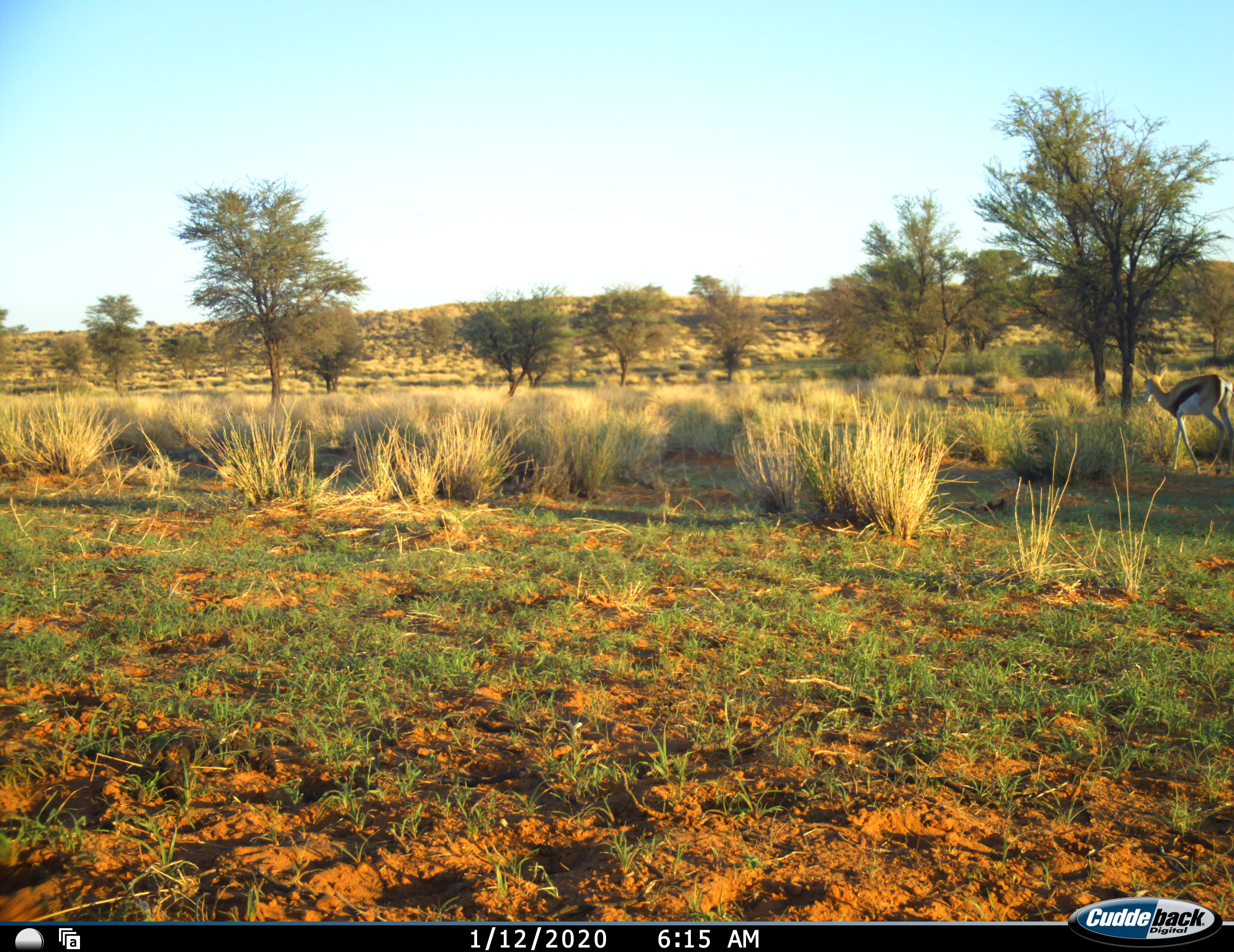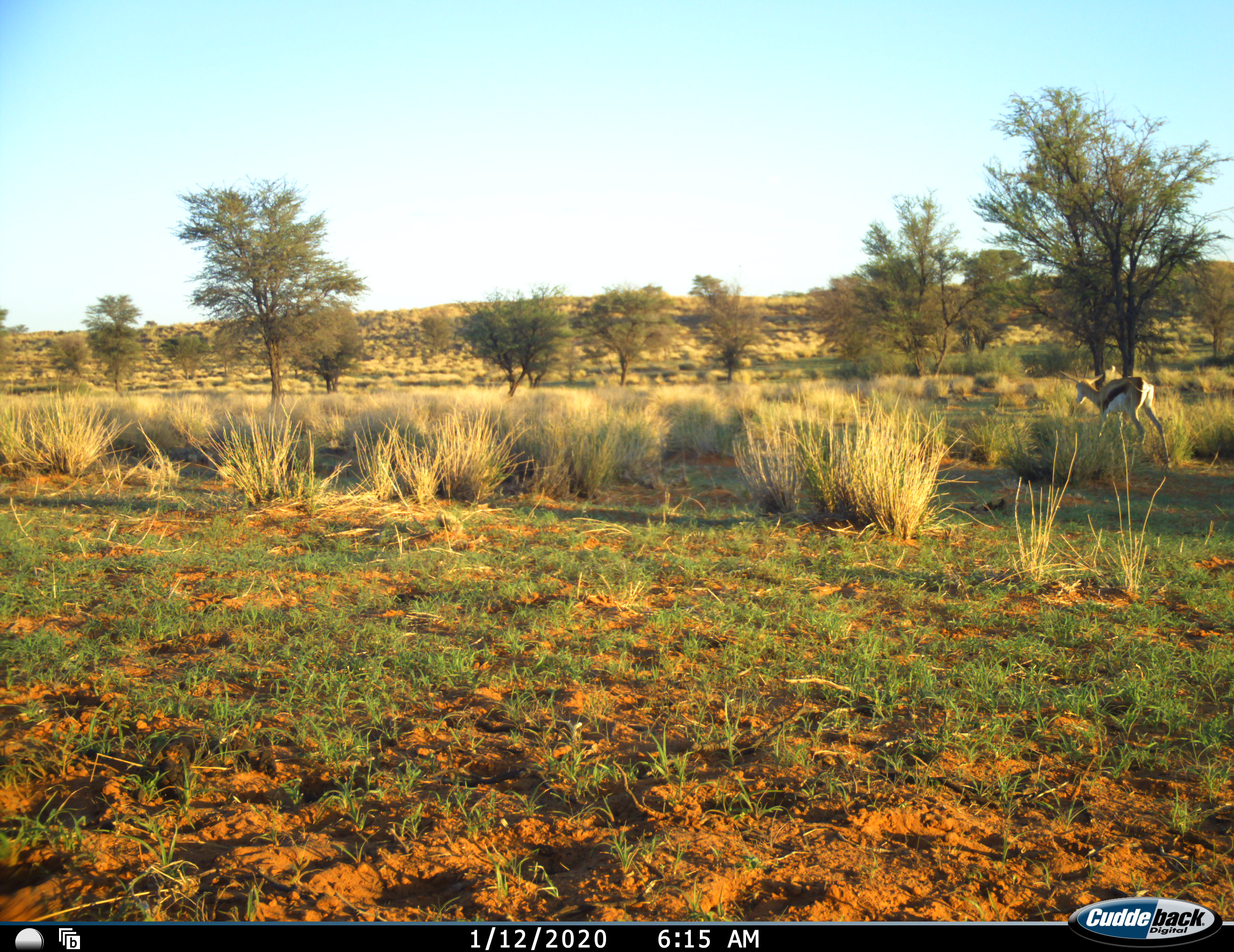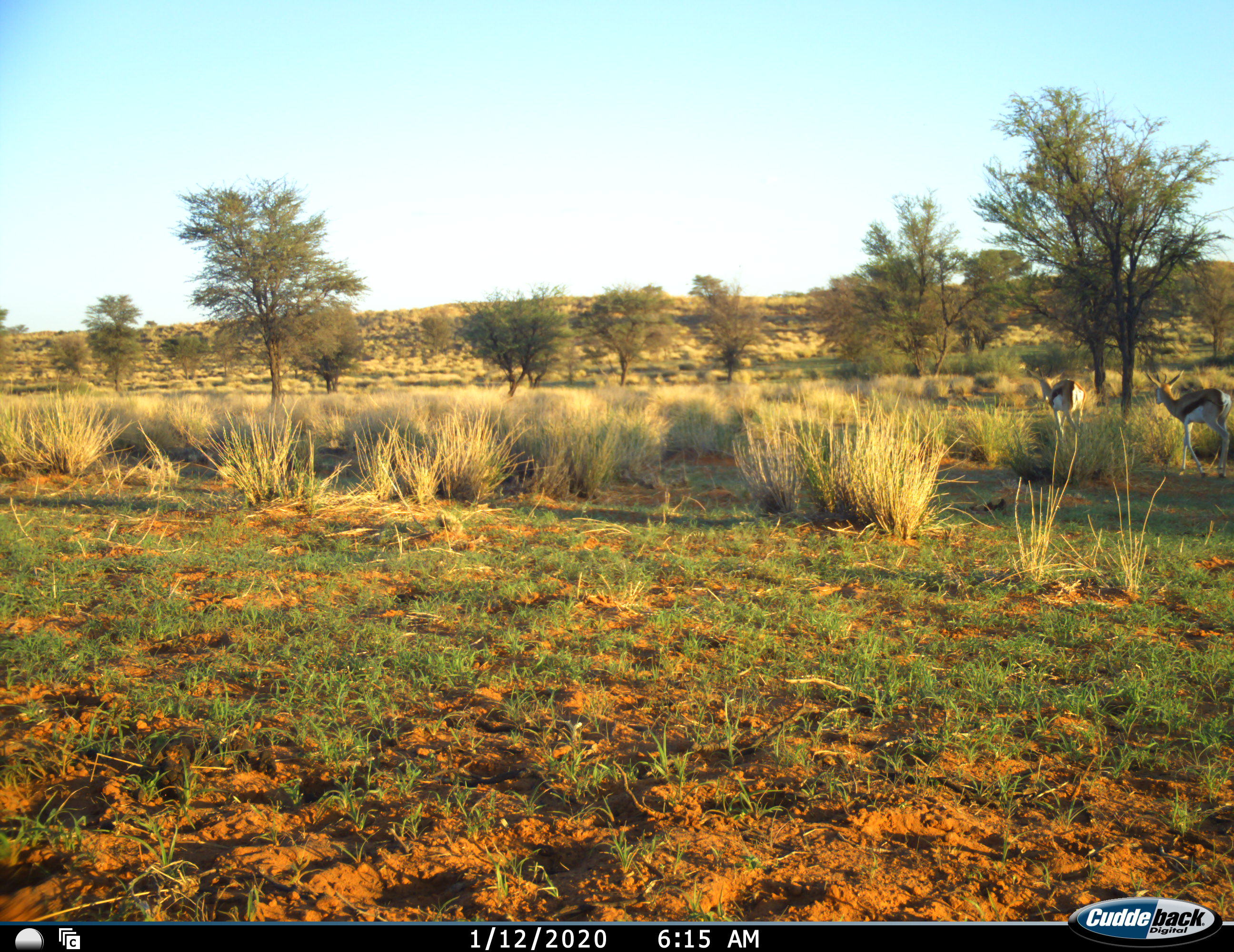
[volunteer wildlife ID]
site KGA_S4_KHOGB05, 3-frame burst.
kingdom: Animalia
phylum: Chordata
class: Mammalia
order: Artiodactyla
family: Bovidae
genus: Antidorcas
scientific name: Antidorcas marsupialis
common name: springbok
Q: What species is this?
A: Springbok (Antidorcas marsupialis).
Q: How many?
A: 2.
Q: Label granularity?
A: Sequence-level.